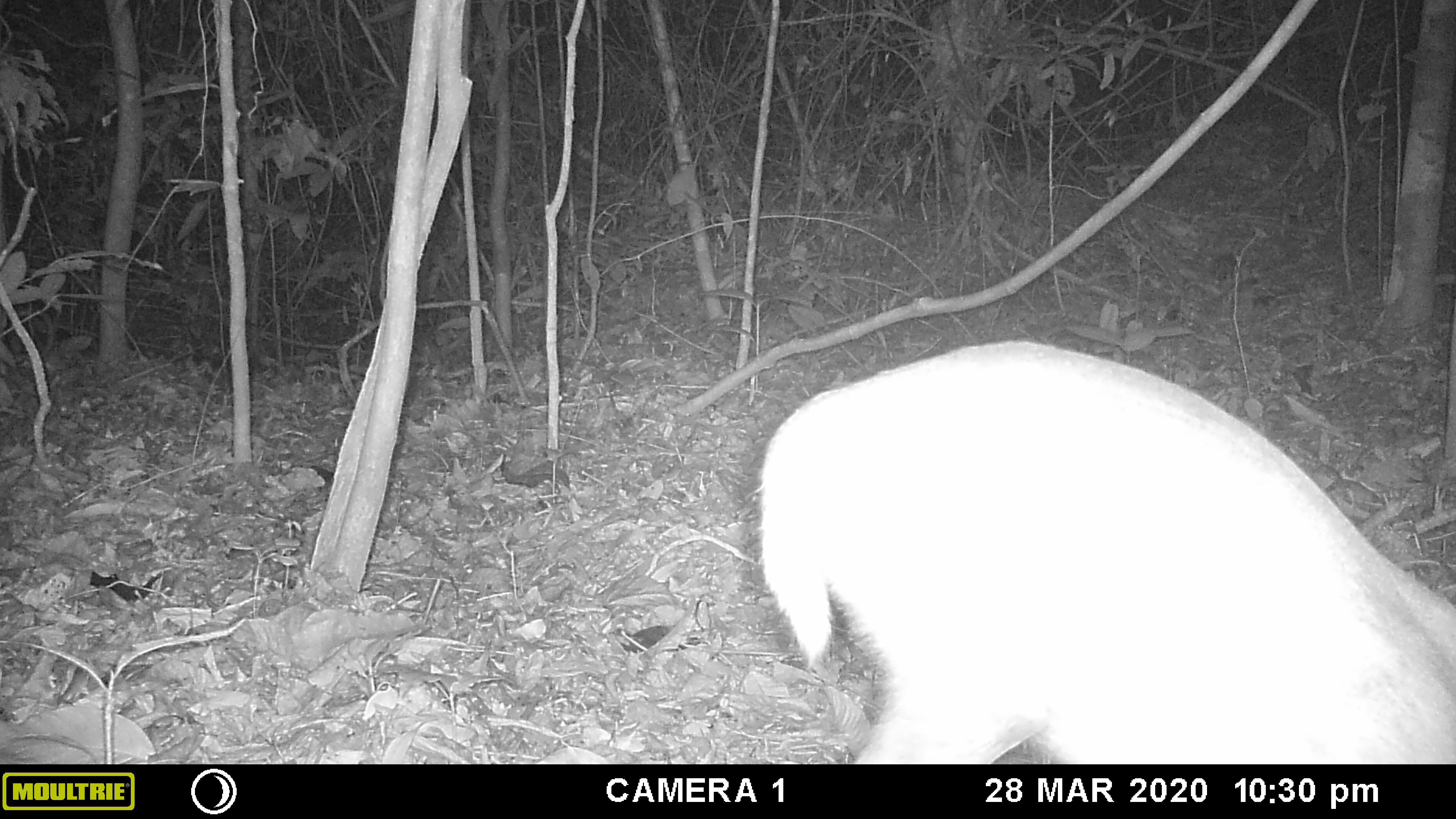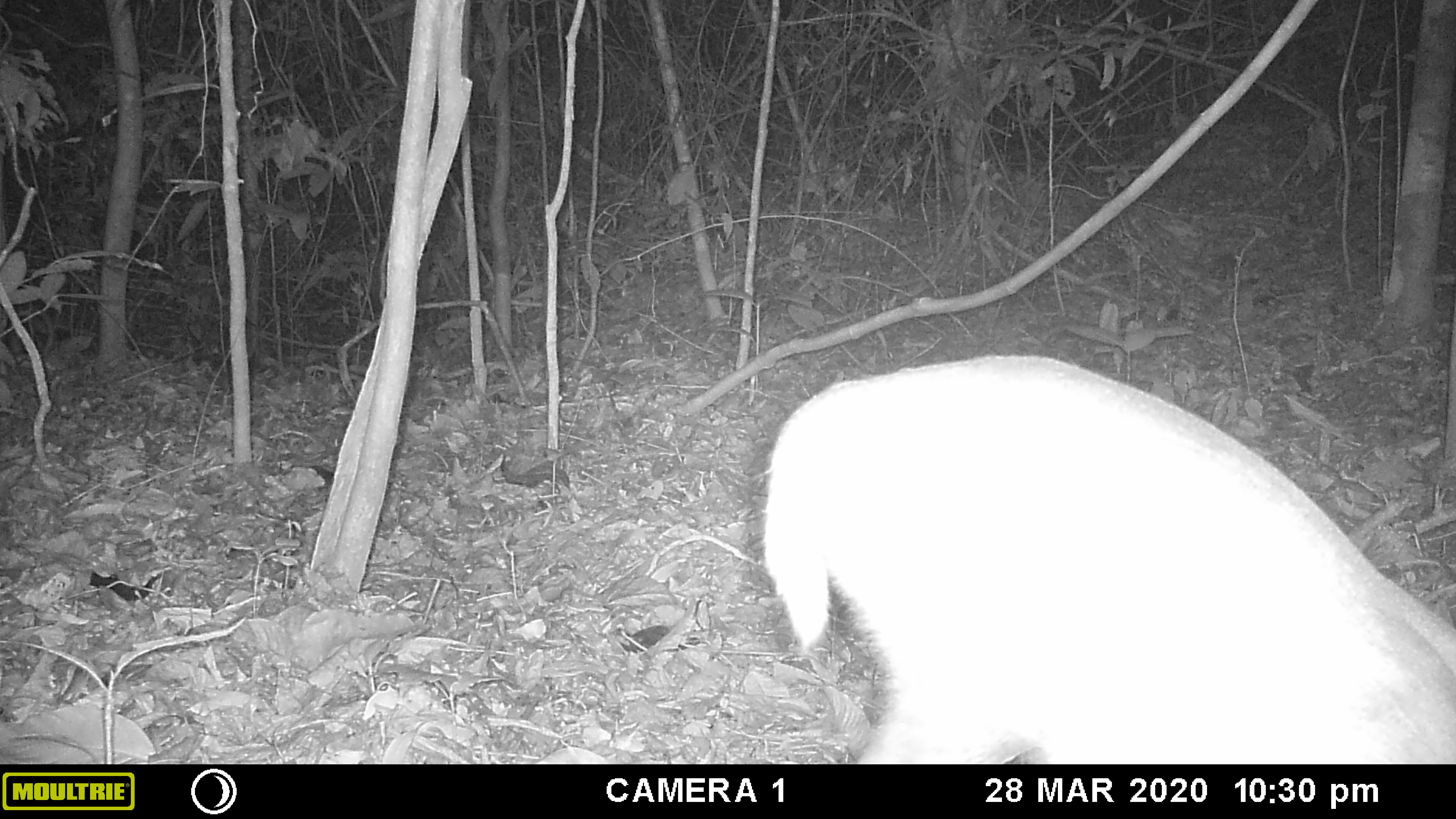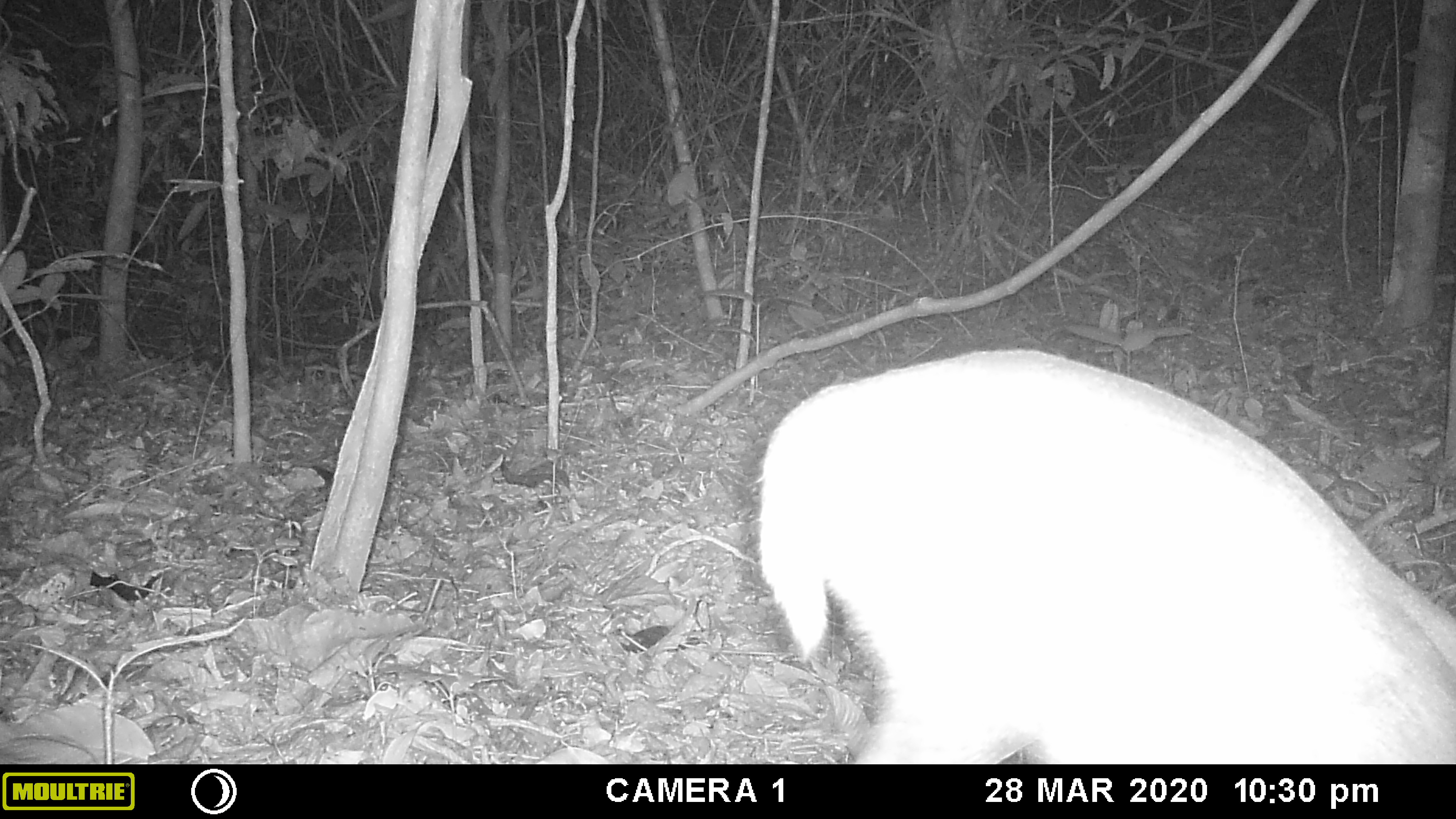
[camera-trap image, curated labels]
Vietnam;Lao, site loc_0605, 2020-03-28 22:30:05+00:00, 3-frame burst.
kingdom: Animalia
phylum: Chordata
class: Mammalia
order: Carnivora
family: Viverridae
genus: Paguma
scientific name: Paguma larvata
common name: masked palm civet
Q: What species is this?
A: Masked palm civet (Paguma larvata).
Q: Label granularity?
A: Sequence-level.